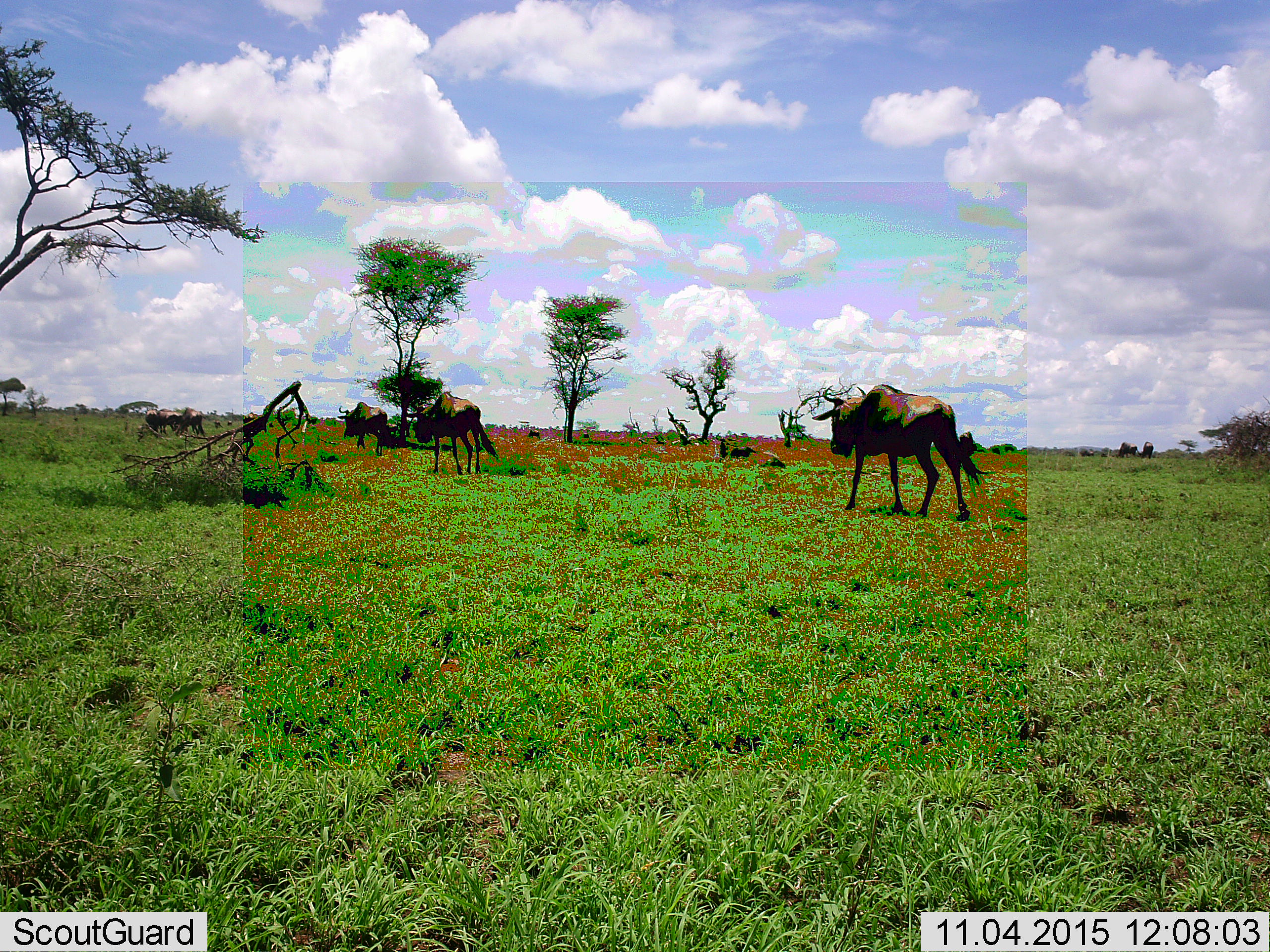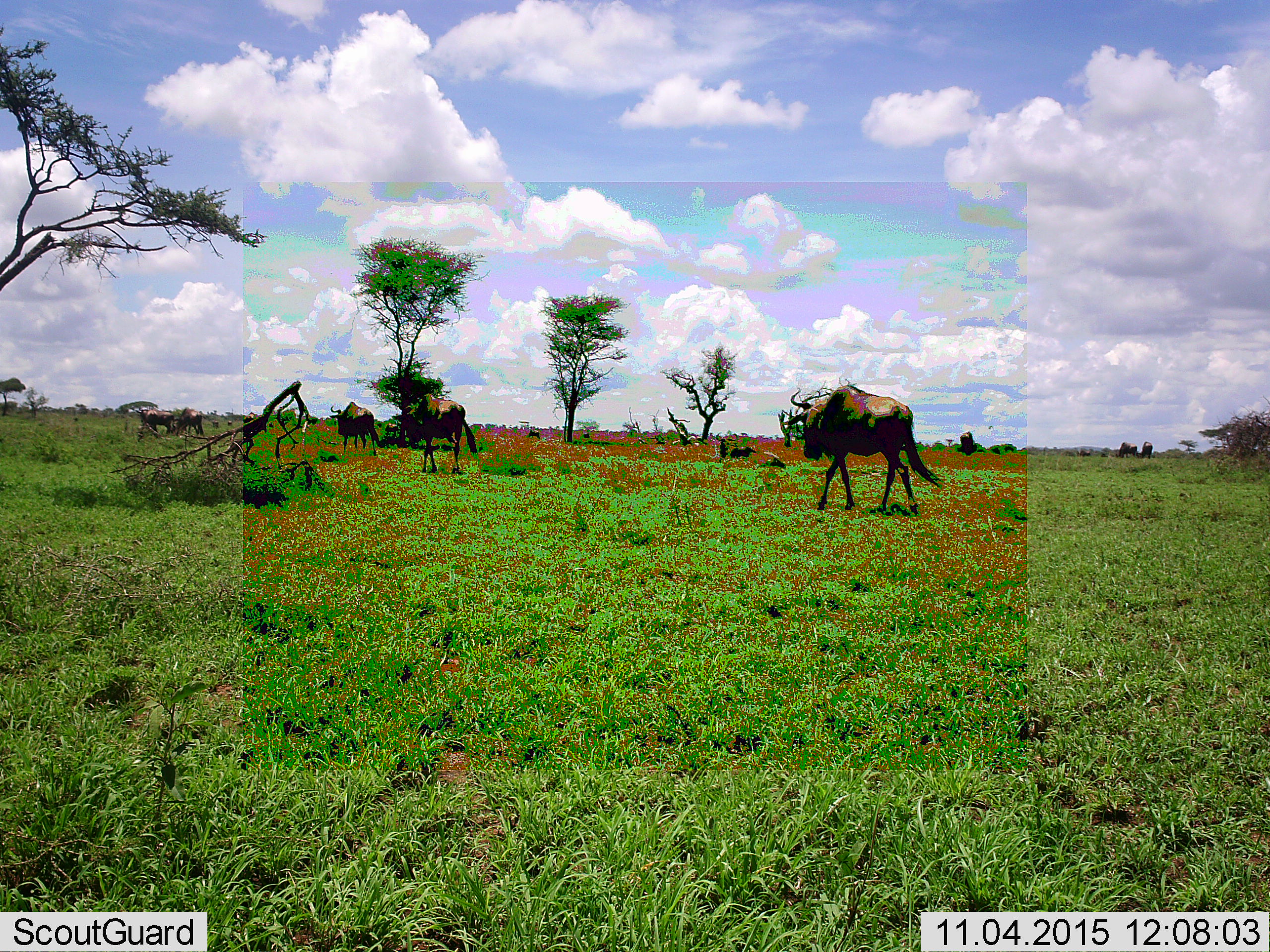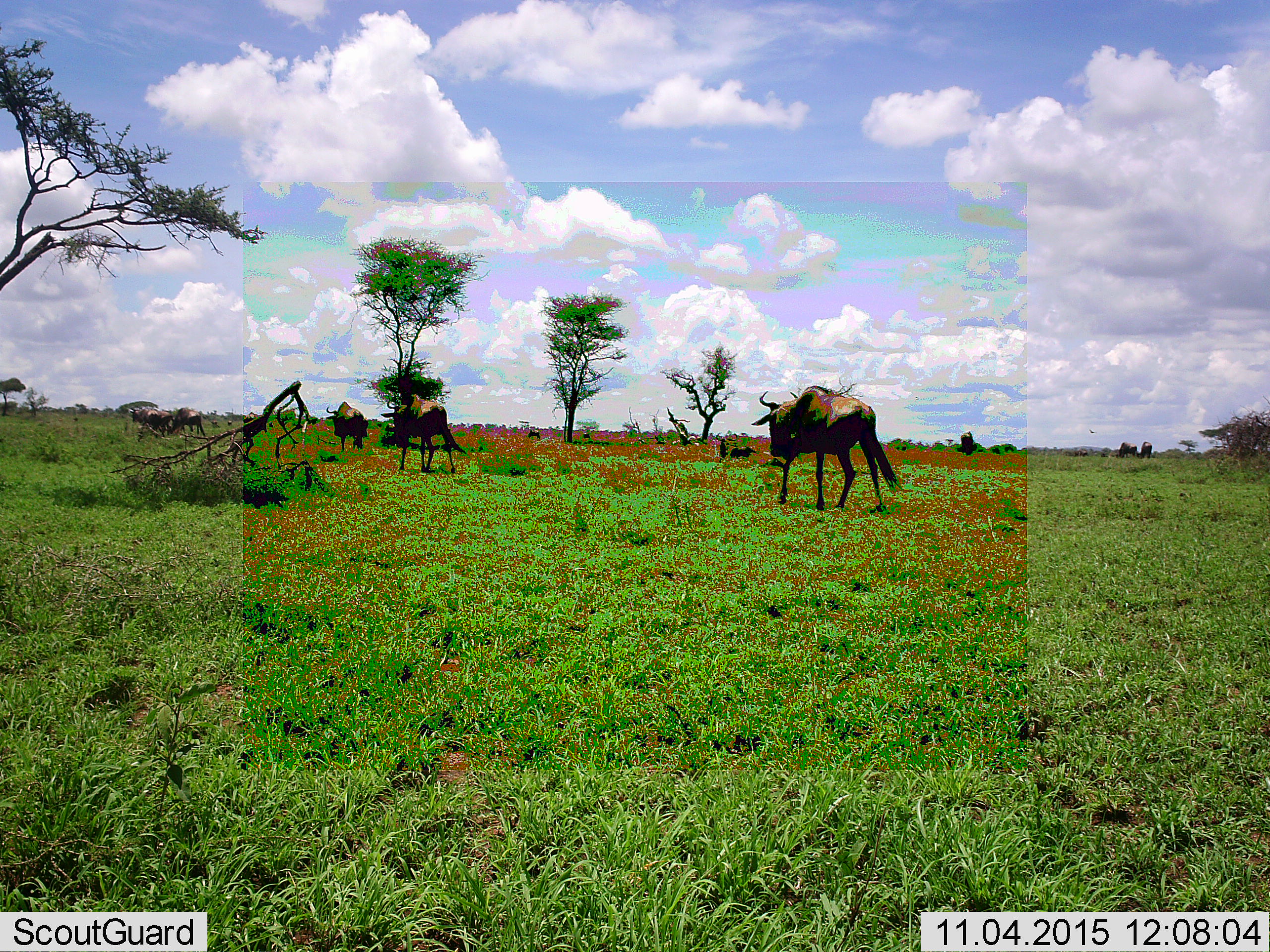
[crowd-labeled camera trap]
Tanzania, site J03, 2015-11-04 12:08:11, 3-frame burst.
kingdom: Animalia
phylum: Chordata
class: Mammalia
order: Artiodactyla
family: Bovidae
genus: Connochaetes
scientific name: Connochaetes taurinus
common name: blue wildebeest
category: wildebeest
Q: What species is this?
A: Wildebeest (blue wildebeest) (Connochaetes taurinus).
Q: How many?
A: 7.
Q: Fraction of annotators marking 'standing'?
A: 14%.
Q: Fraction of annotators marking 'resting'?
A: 0%.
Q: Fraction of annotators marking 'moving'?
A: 86%.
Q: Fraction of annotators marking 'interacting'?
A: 14%.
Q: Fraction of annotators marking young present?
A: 0%.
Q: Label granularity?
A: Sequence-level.